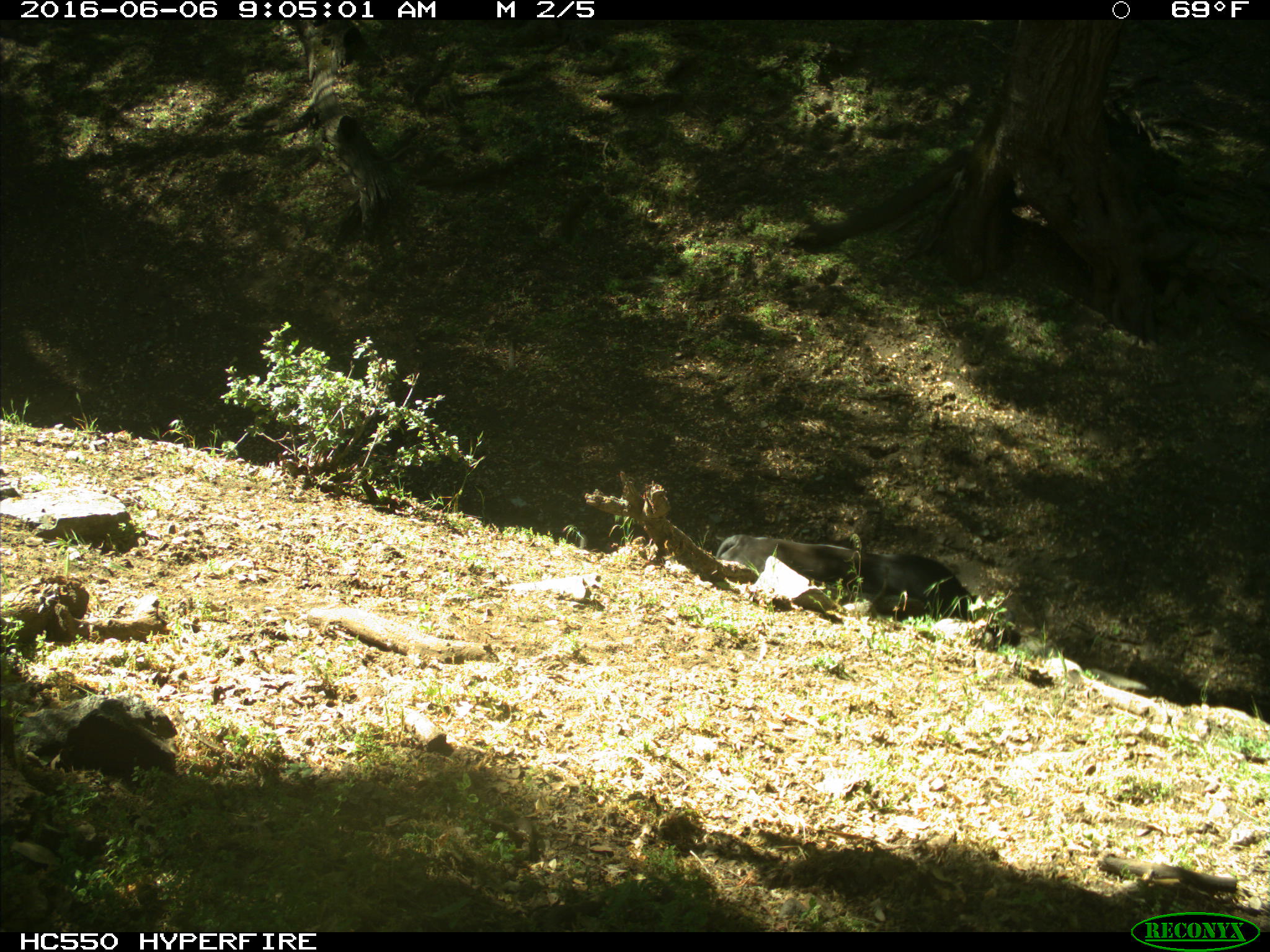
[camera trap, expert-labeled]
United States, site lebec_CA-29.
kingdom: Animalia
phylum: Chordata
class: Mammalia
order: Artiodactyla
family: Bovidae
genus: Bos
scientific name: Bos taurus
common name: domestic cow